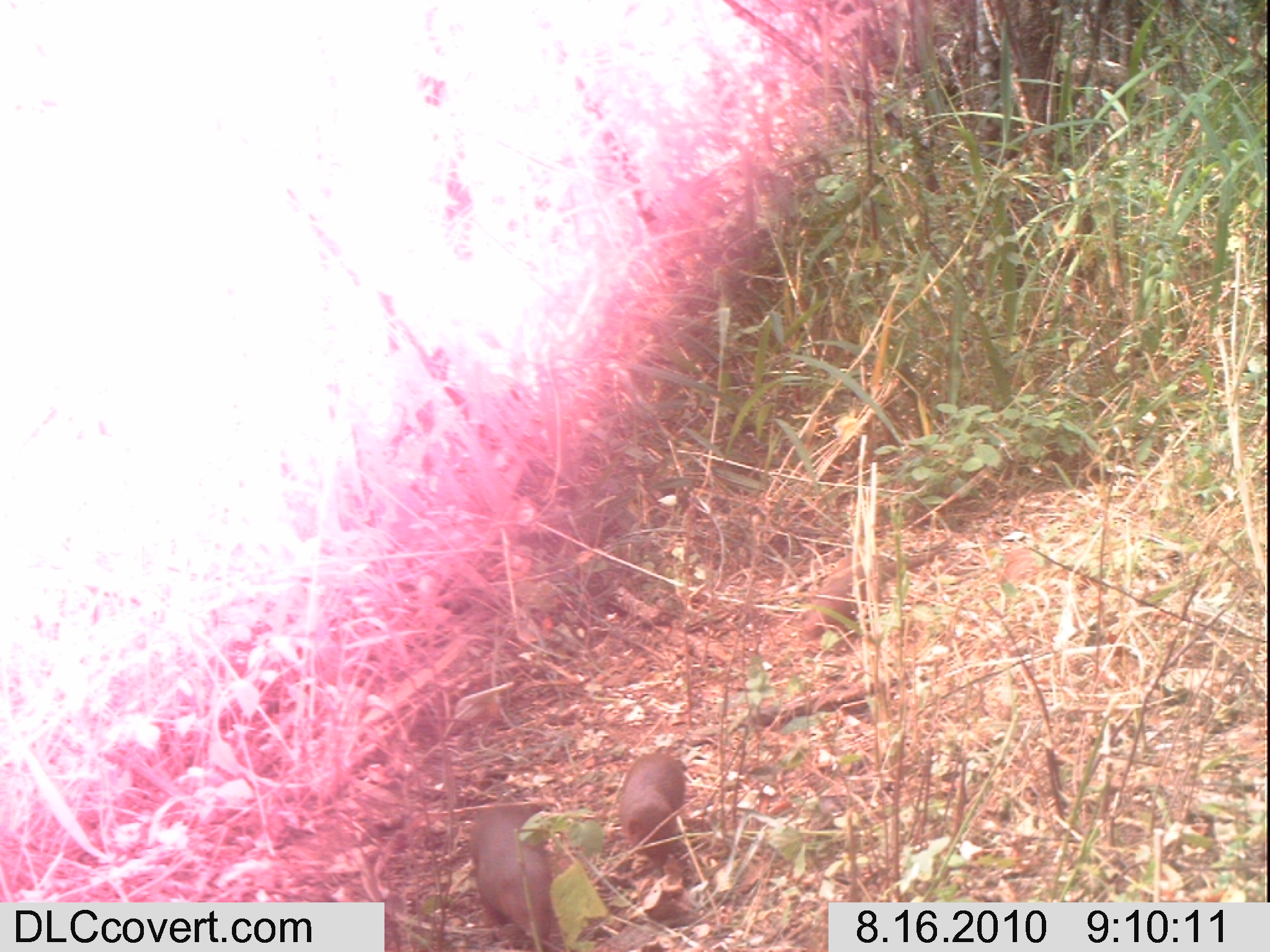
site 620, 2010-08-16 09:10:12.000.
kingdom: Animalia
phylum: Chordata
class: Mammalia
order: Carnivora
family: Herpestidae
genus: Helogale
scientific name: Helogale parvula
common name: common dwarf mongoose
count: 3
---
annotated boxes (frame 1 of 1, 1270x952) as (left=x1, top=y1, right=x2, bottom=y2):
helogale parvula: (left=801, top=536, right=954, bottom=639); (left=469, top=801, right=554, bottom=946); (left=617, top=753, right=685, bottom=866)